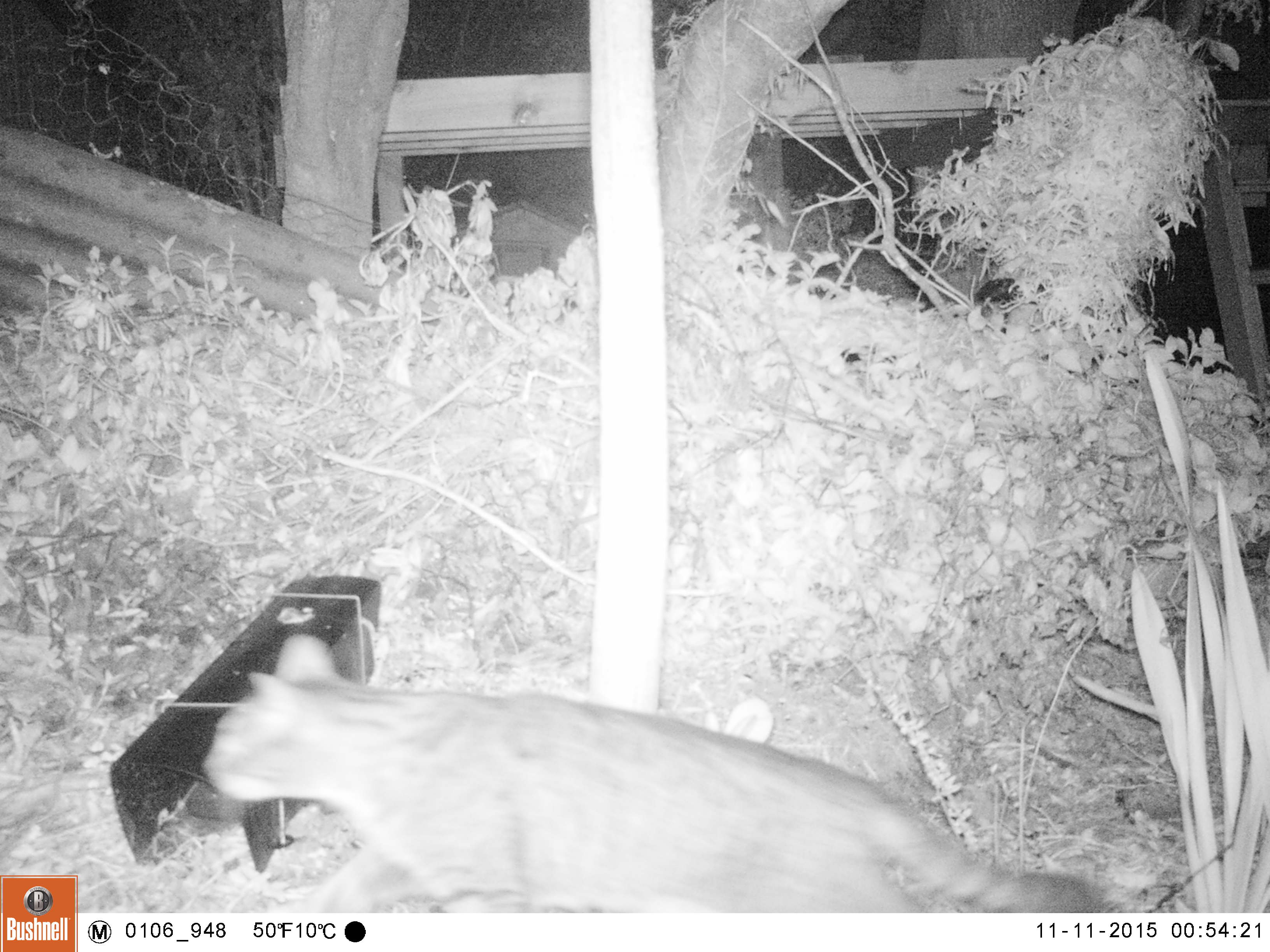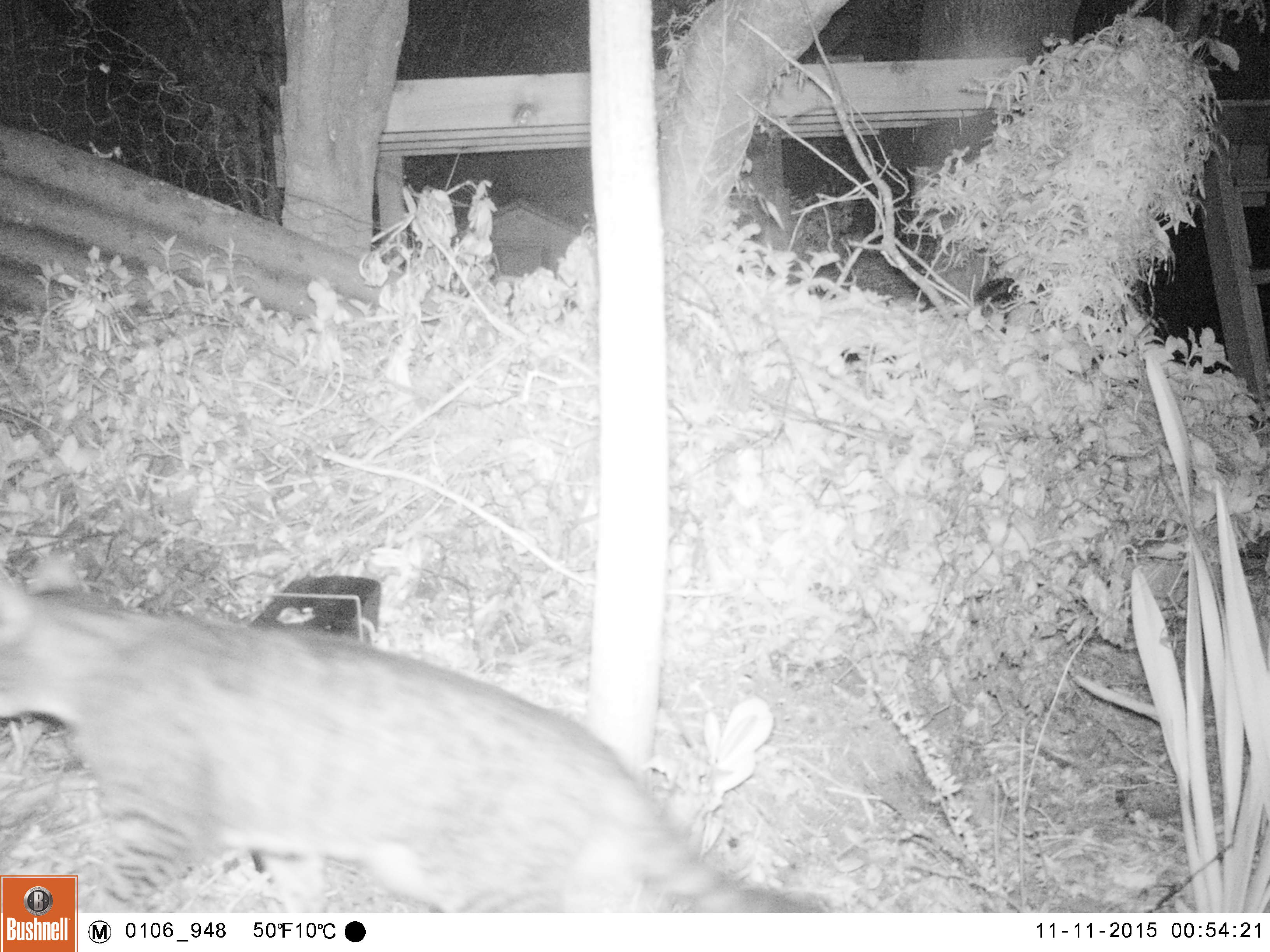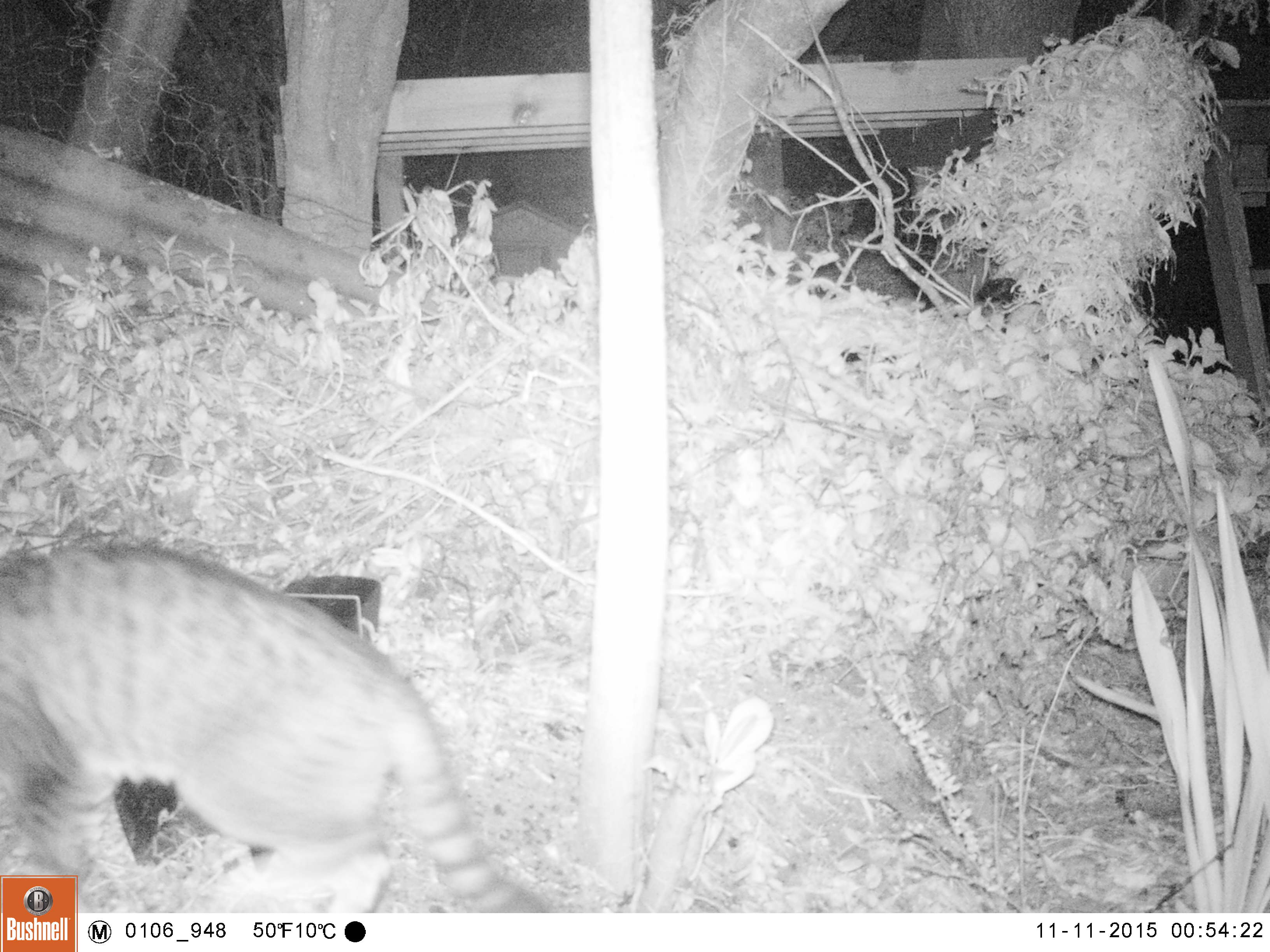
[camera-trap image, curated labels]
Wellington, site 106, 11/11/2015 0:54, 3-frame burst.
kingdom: Animalia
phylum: Chordata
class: Mammalia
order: Carnivora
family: Felidae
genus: Felis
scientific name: Felis catus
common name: cat